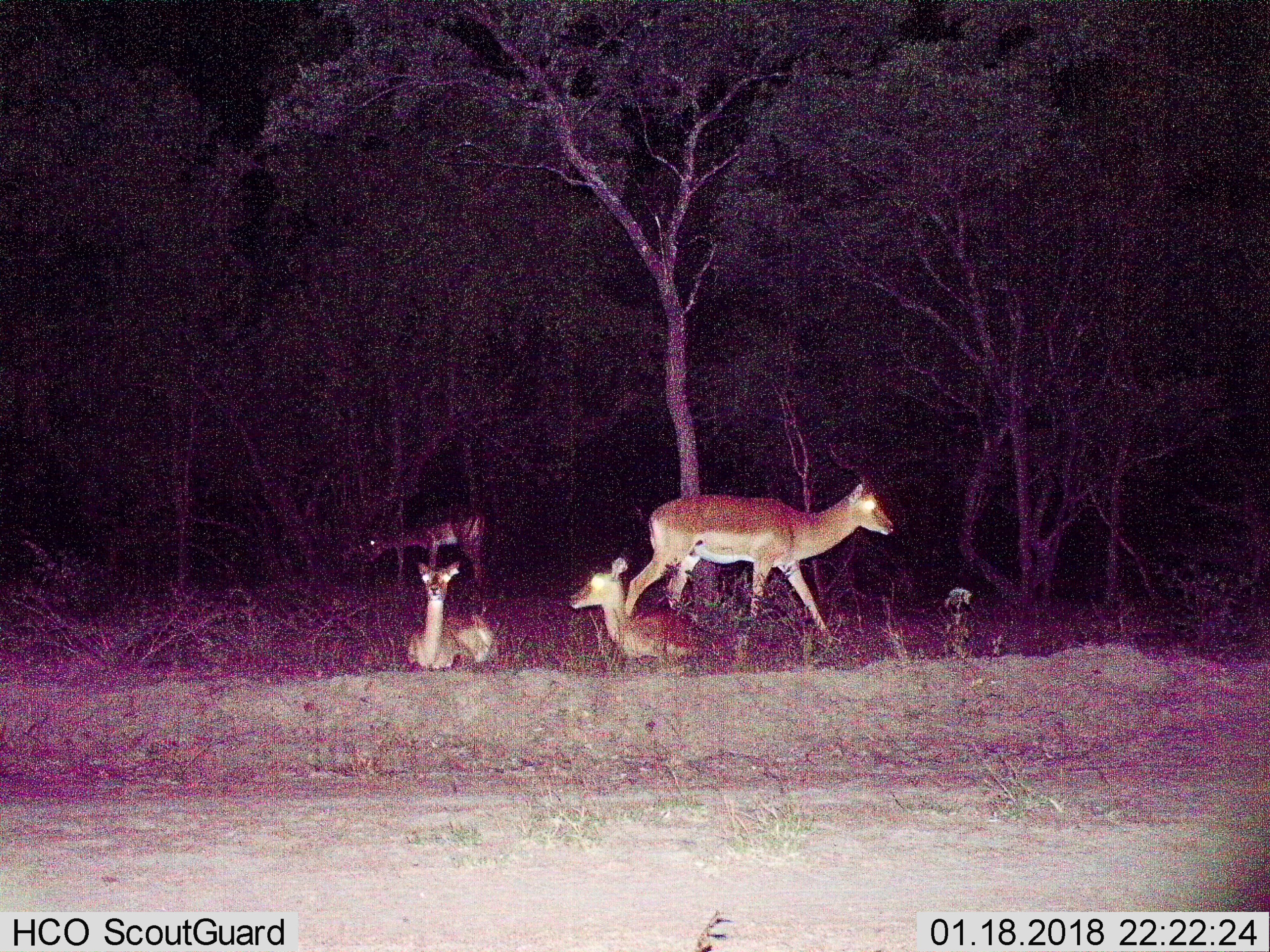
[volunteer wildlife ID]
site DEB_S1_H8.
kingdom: Animalia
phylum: Chordata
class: Mammalia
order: Artiodactyla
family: Bovidae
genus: Aepyceros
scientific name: Aepyceros melampus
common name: impala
Impala (Aepyceros melampus), count 4. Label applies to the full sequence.